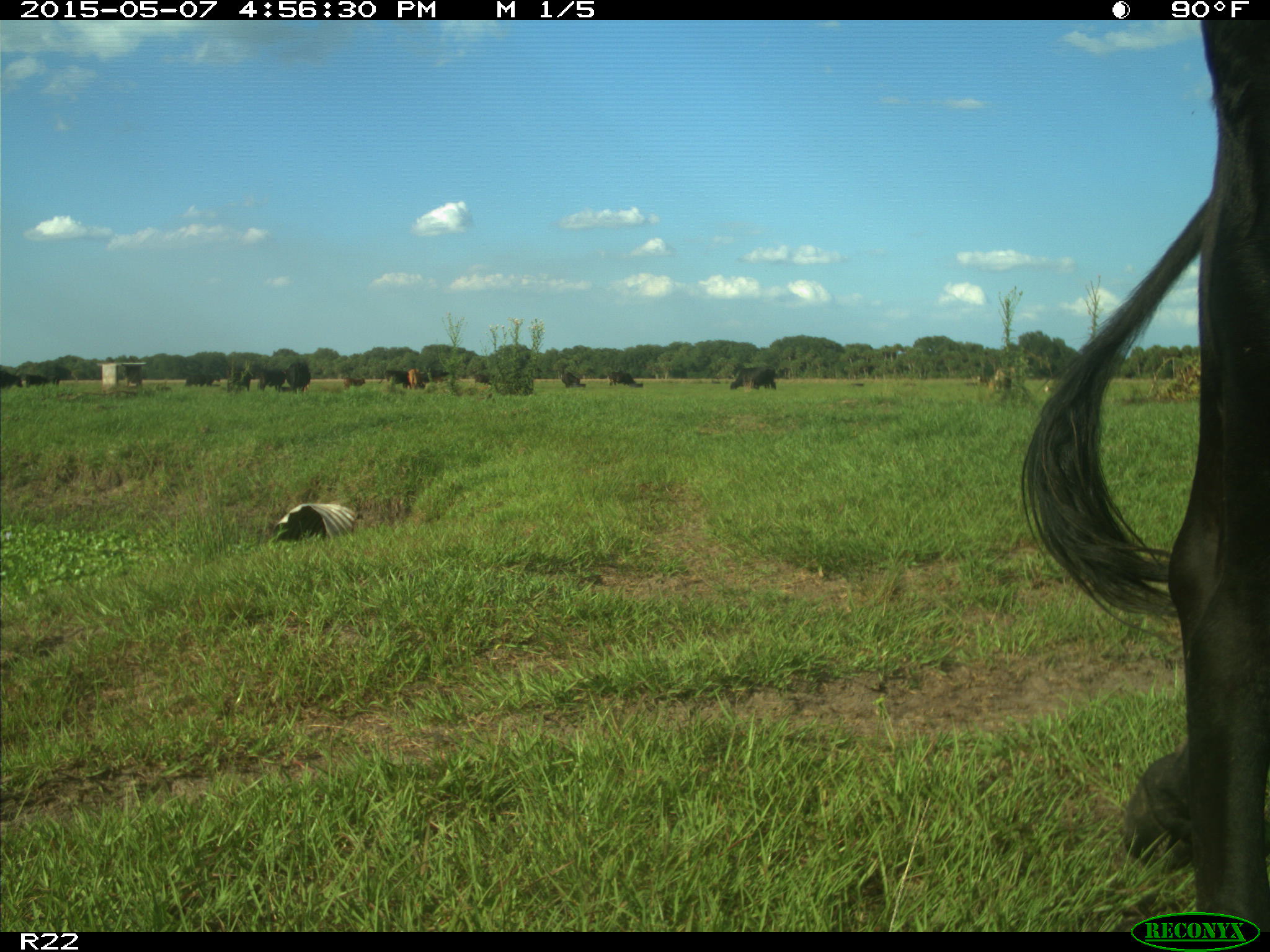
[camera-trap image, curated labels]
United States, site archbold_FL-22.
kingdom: Animalia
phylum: Chordata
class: Mammalia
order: Artiodactyla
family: Bovidae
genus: Bos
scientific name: Bos taurus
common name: domestic cow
Bos taurus (domestic cow).